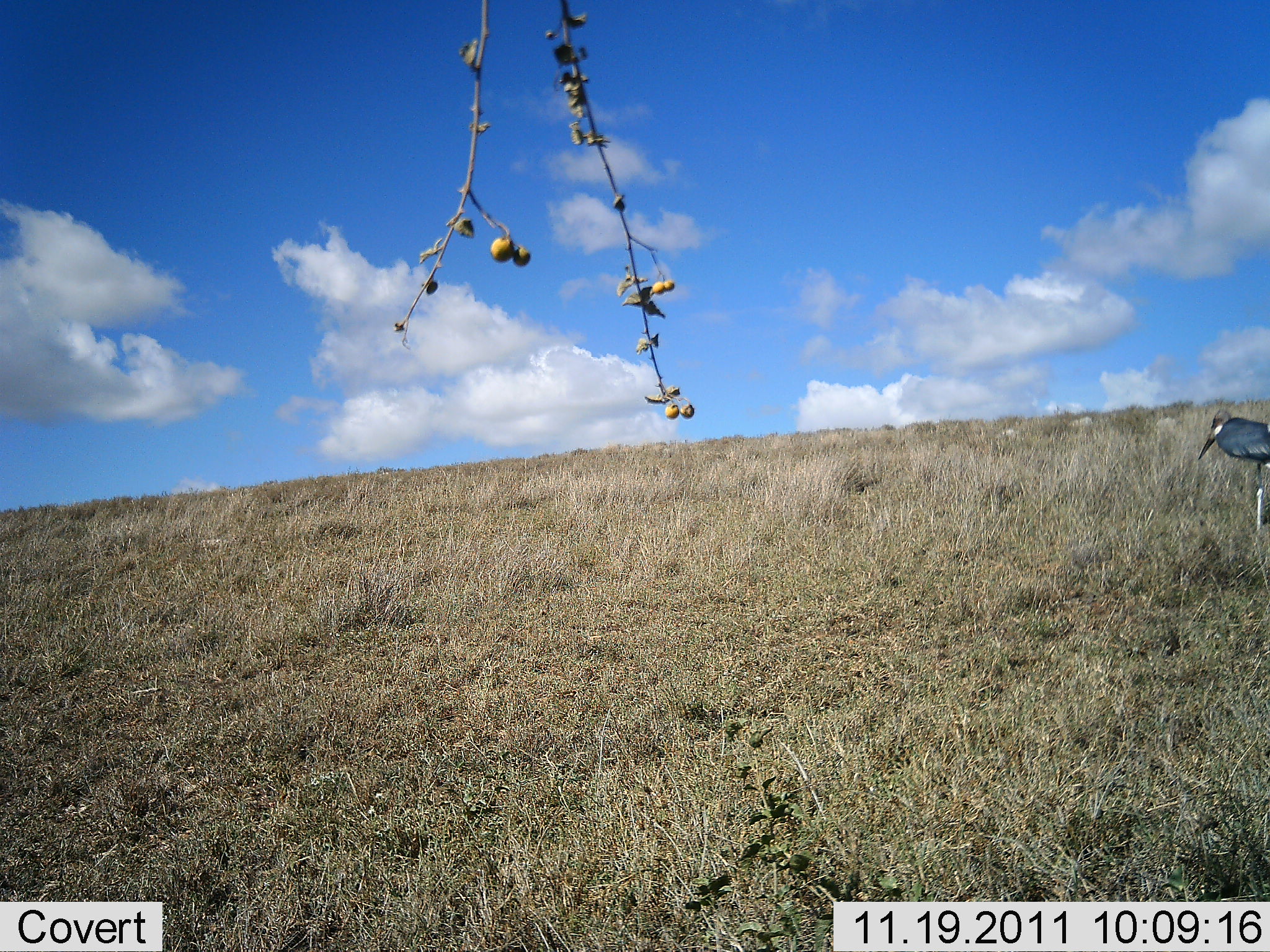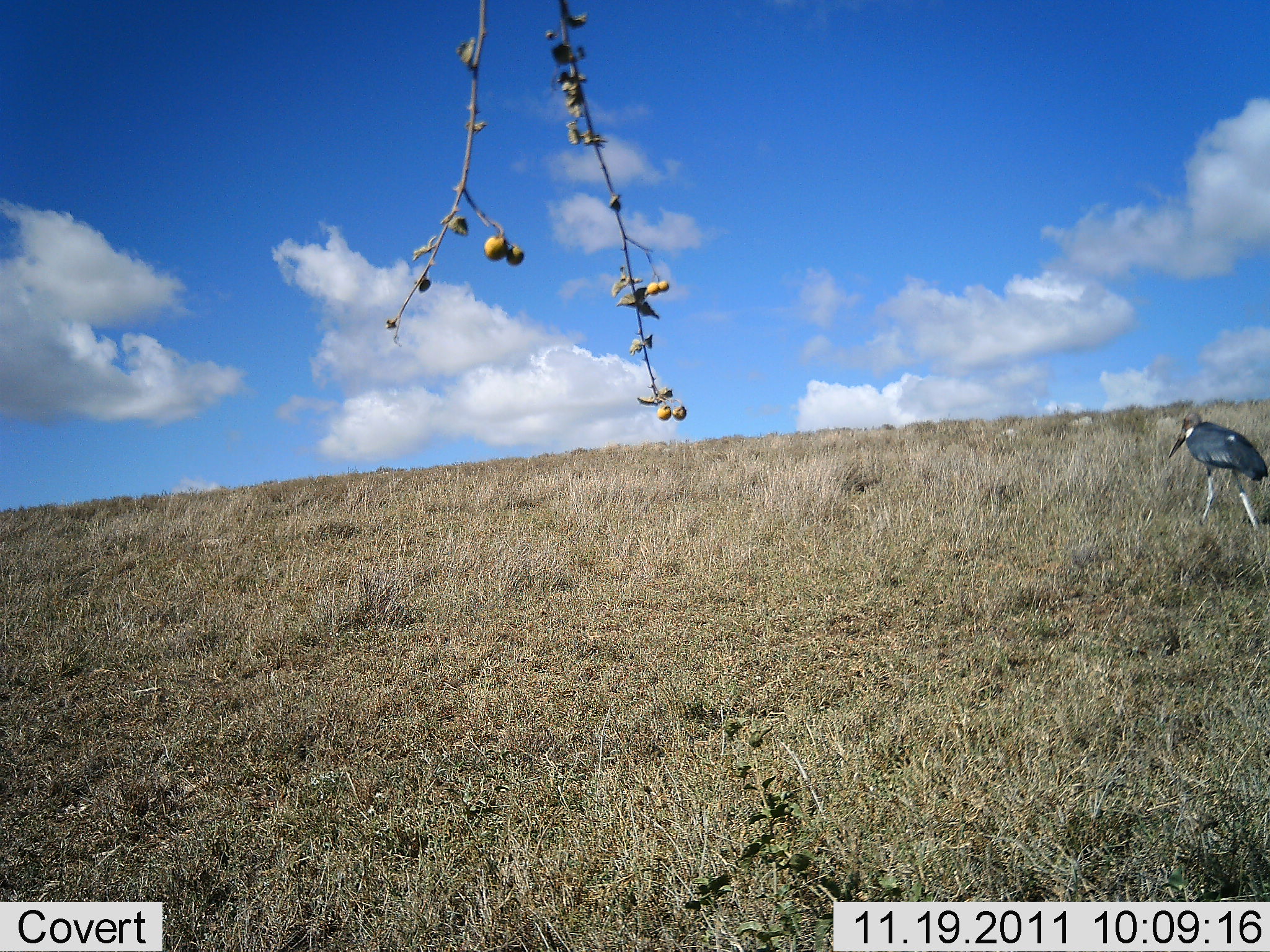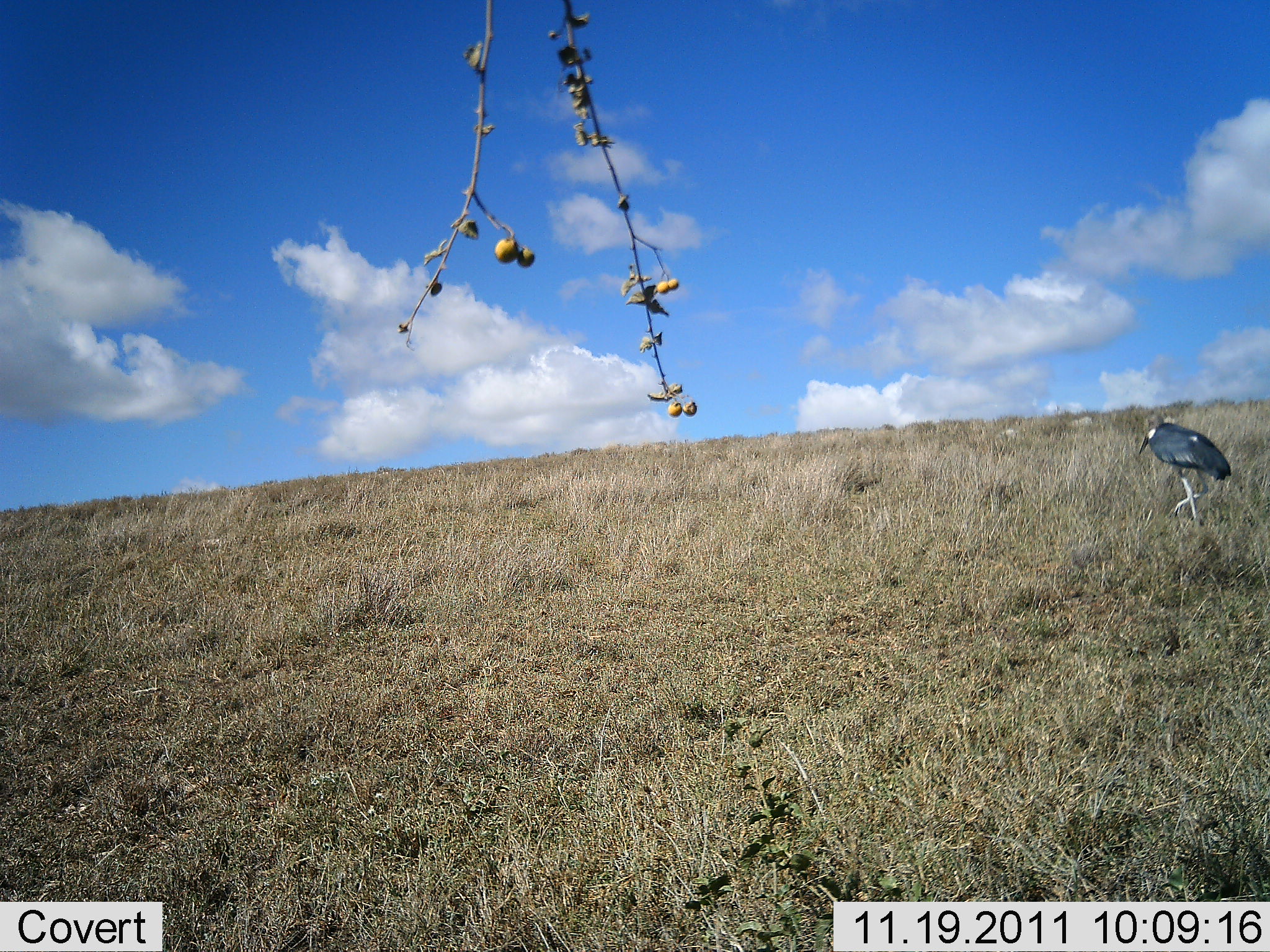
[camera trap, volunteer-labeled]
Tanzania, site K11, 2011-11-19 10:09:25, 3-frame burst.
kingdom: Animalia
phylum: Chordata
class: Aves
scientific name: Aves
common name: bird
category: otherbird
Otherbird (bird) (Aves), count 1. Behavior (volunteer vote fractions): standing 0%, resting 0%, moving 100%, interacting 0%. Young present (vote fraction): 0%. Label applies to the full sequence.